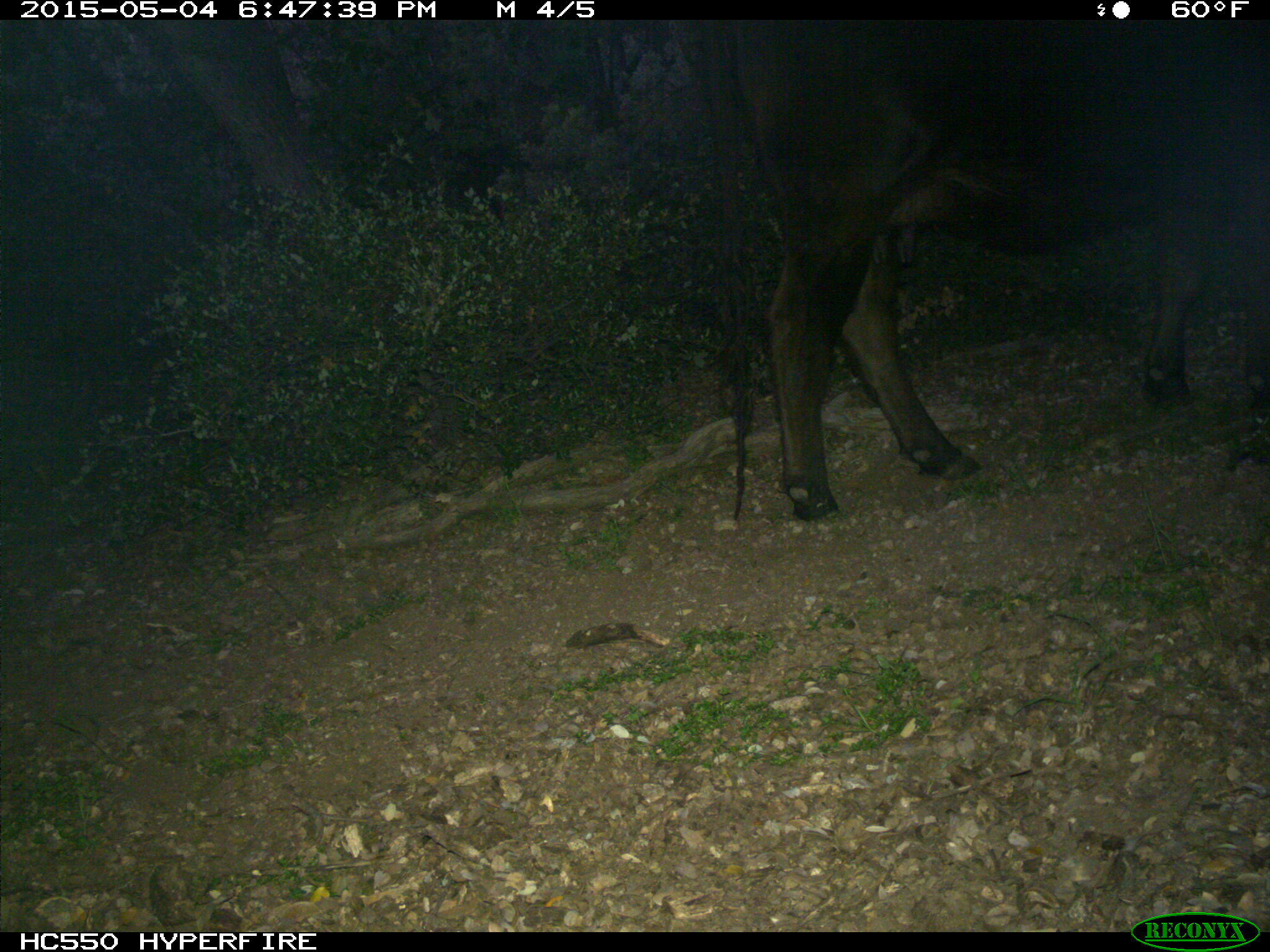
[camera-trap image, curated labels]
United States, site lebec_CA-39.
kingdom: Animalia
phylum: Chordata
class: Mammalia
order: Artiodactyla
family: Bovidae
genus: Bos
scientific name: Bos taurus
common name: domestic cow